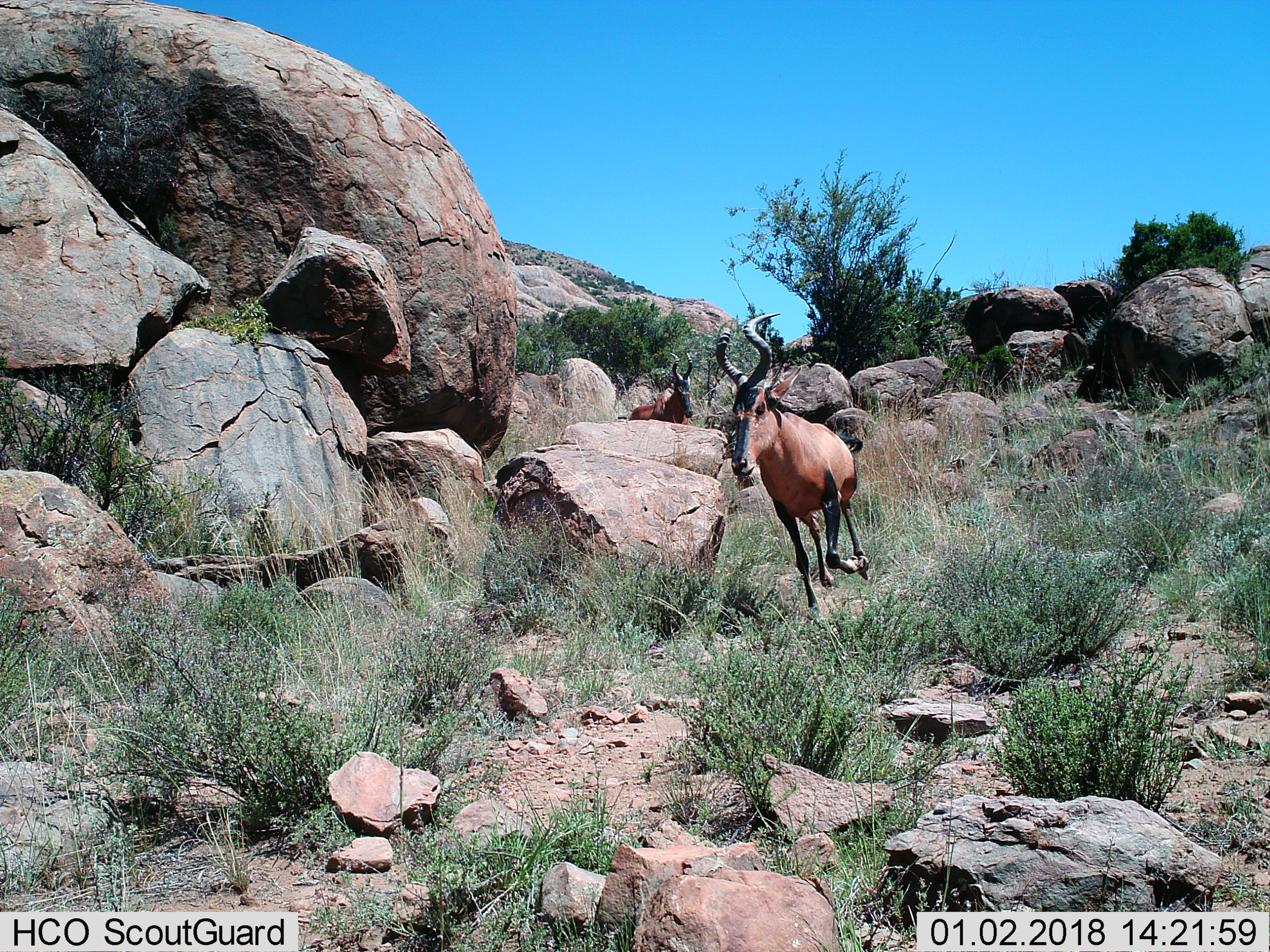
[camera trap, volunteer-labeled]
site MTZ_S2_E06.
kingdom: Animalia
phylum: Chordata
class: Mammalia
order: Artiodactyla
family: Bovidae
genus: Alcelaphus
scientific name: Alcelaphus buselaphus caama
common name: red hartebeest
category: hartebeestred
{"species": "hartebeestred (red hartebeest) (Alcelaphus buselaphus caama)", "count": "2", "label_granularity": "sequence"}